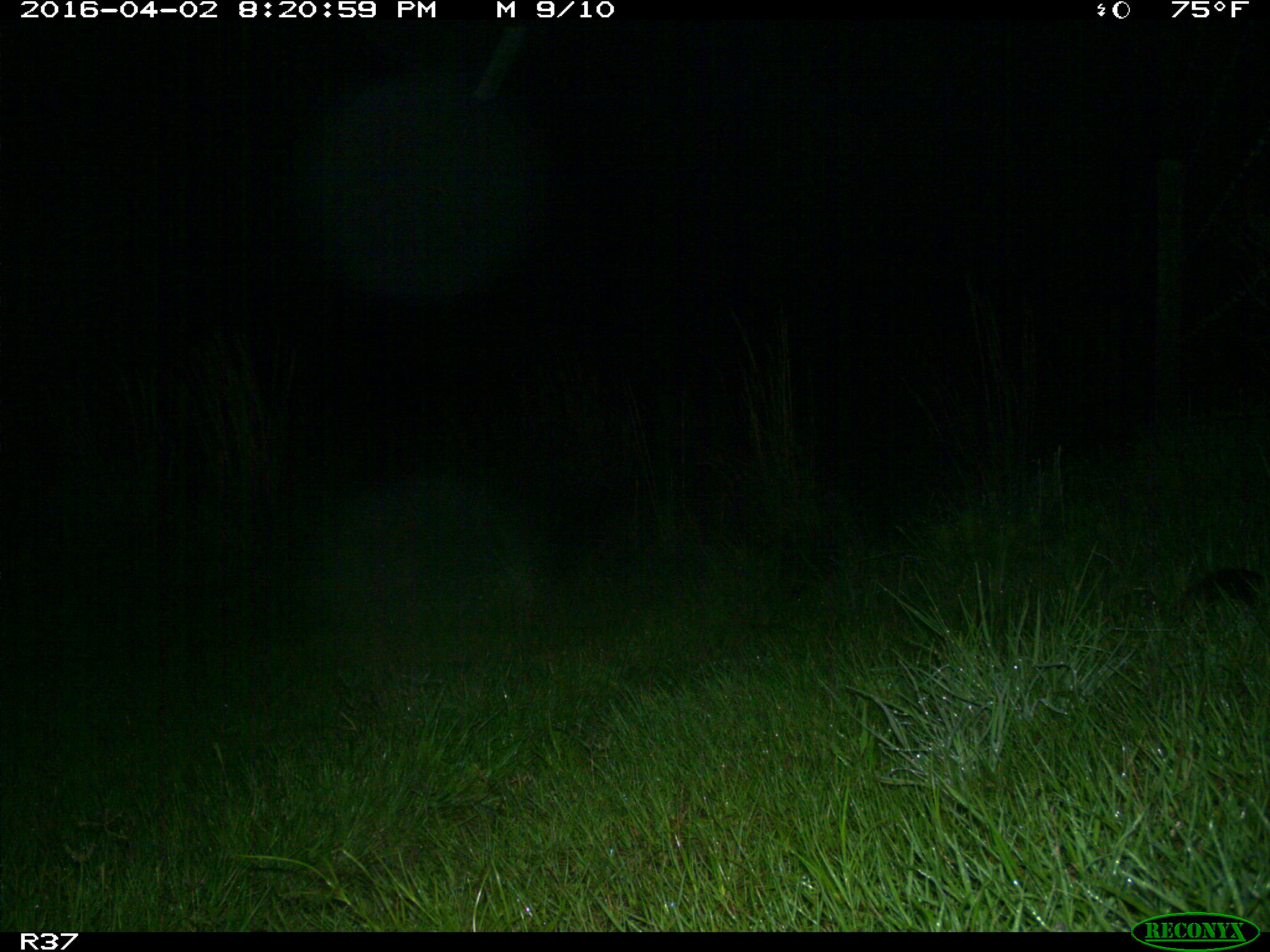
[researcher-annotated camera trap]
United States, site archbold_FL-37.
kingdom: Animalia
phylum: Chordata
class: Mammalia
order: Cingulata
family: Dasypodidae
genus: Dasypus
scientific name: Dasypus novemcinctus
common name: nine-banded armadillo